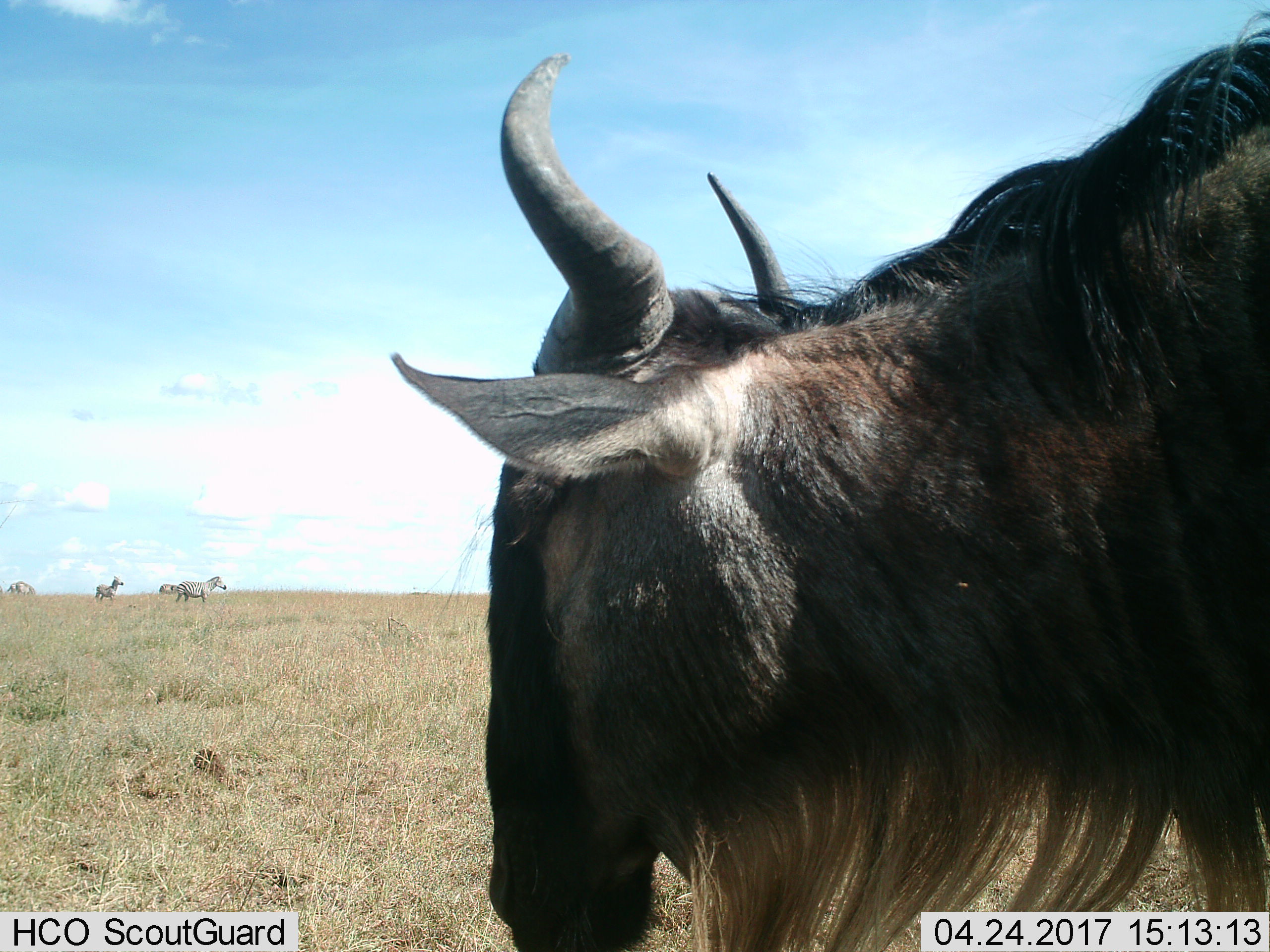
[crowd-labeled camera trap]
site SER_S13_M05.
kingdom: Animalia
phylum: Chordata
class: Mammalia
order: Artiodactyla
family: Bovidae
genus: Connochaetes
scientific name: Connochaetes taurinus taurinus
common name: blue wildebeest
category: wildebeestblue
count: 1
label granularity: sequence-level